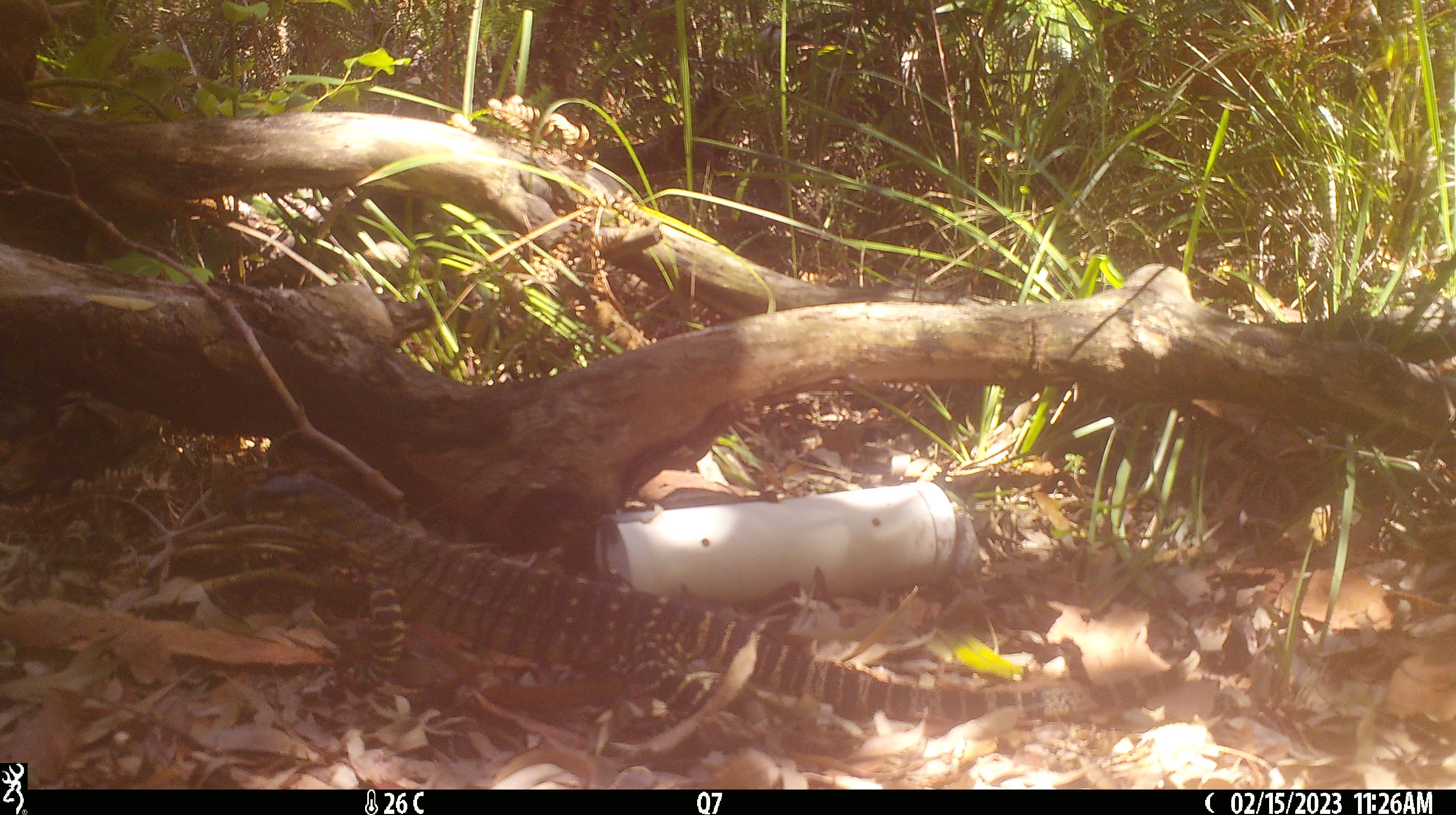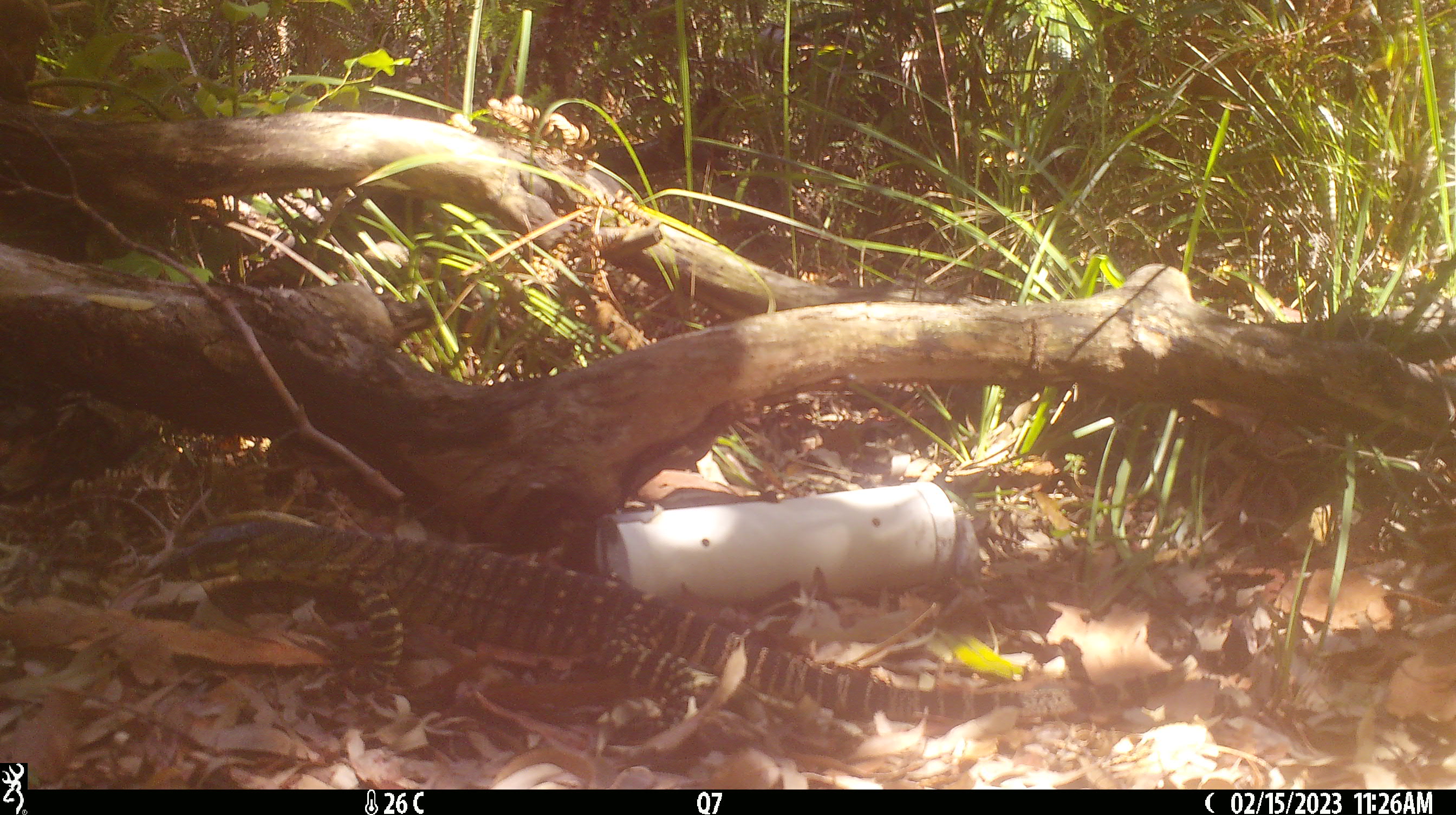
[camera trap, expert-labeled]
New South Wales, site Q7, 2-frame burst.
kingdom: Animalia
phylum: Chordata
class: Reptilia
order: Squamata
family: Varanidae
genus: Varanus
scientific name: Varanus varius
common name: lace monitor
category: goanna